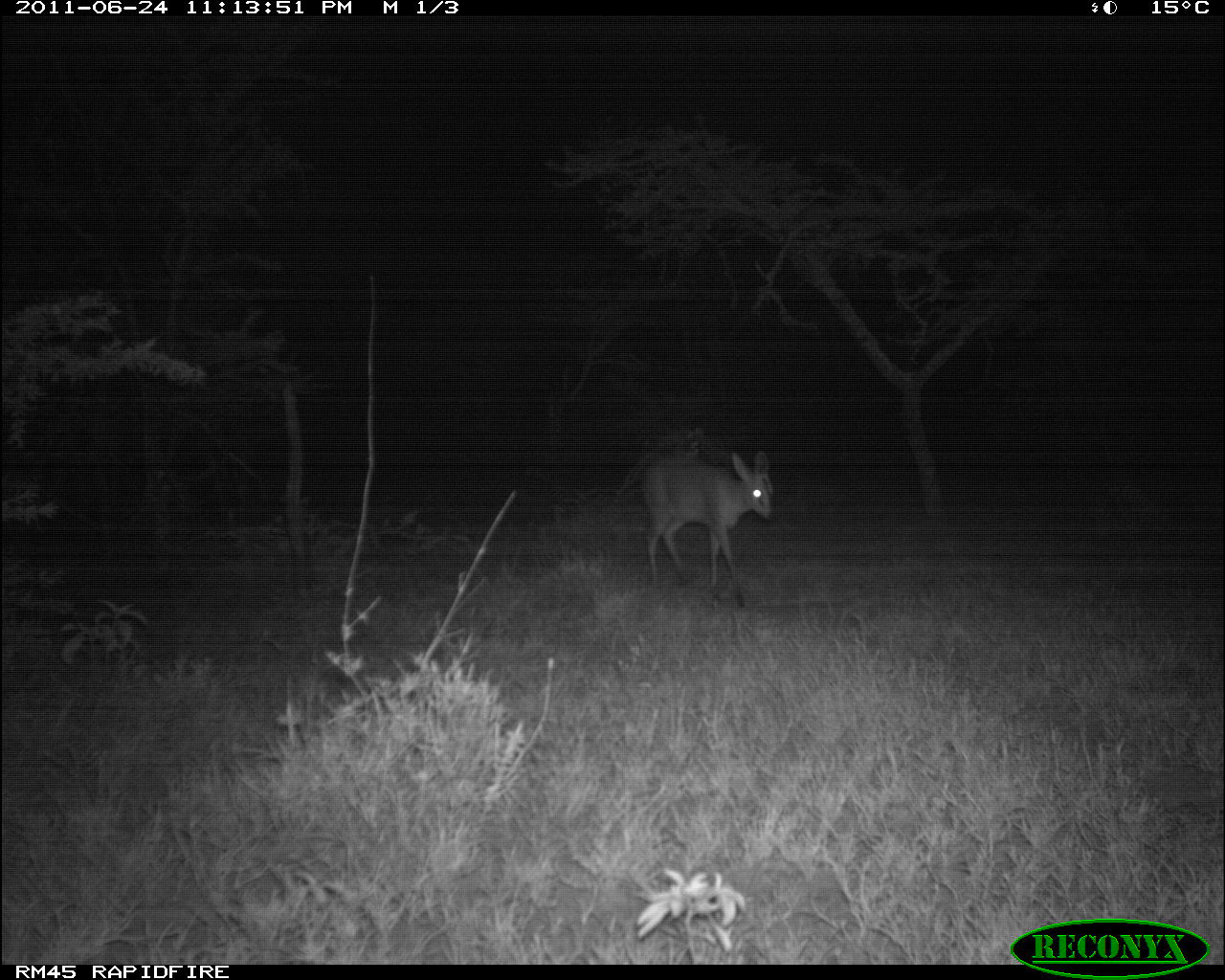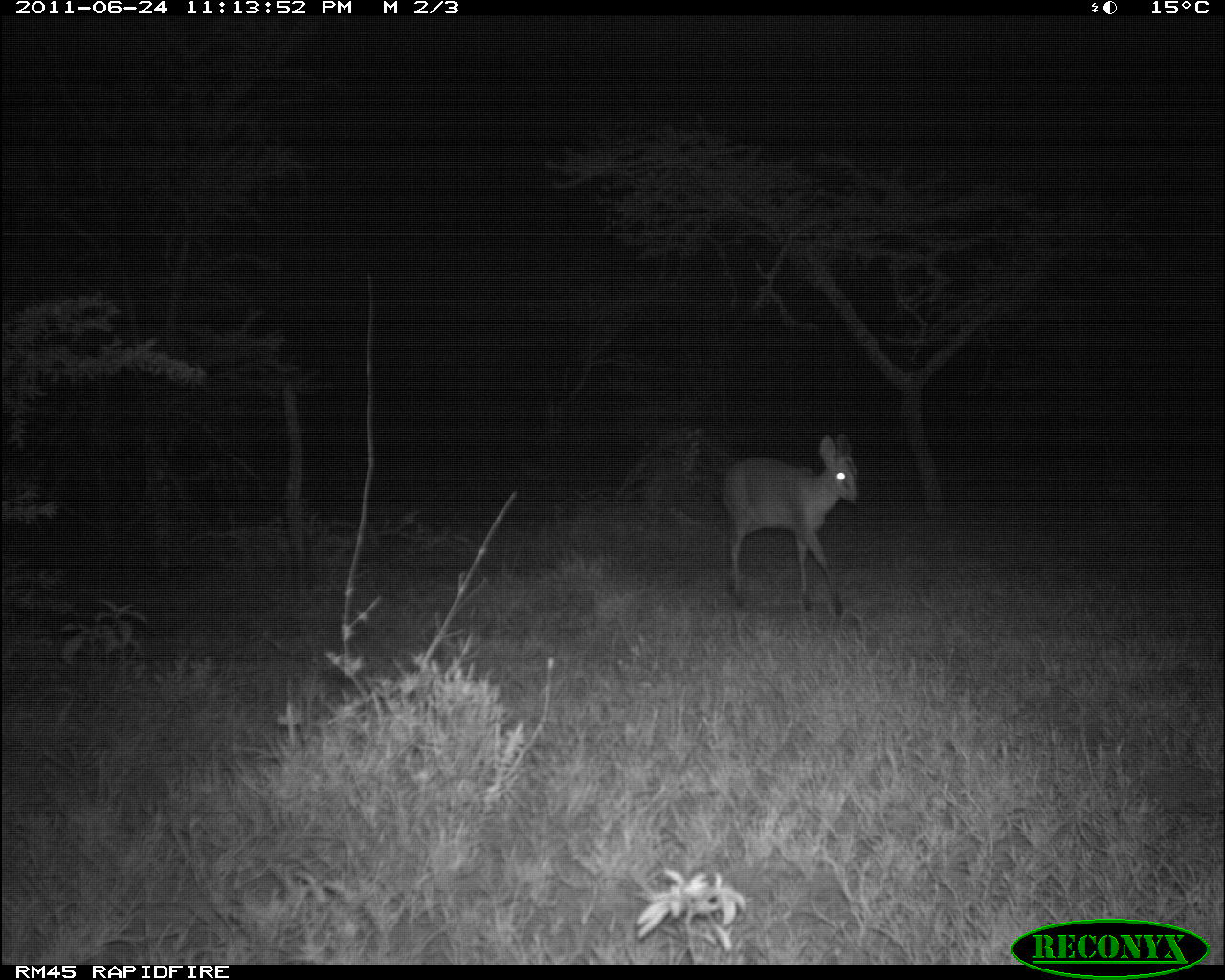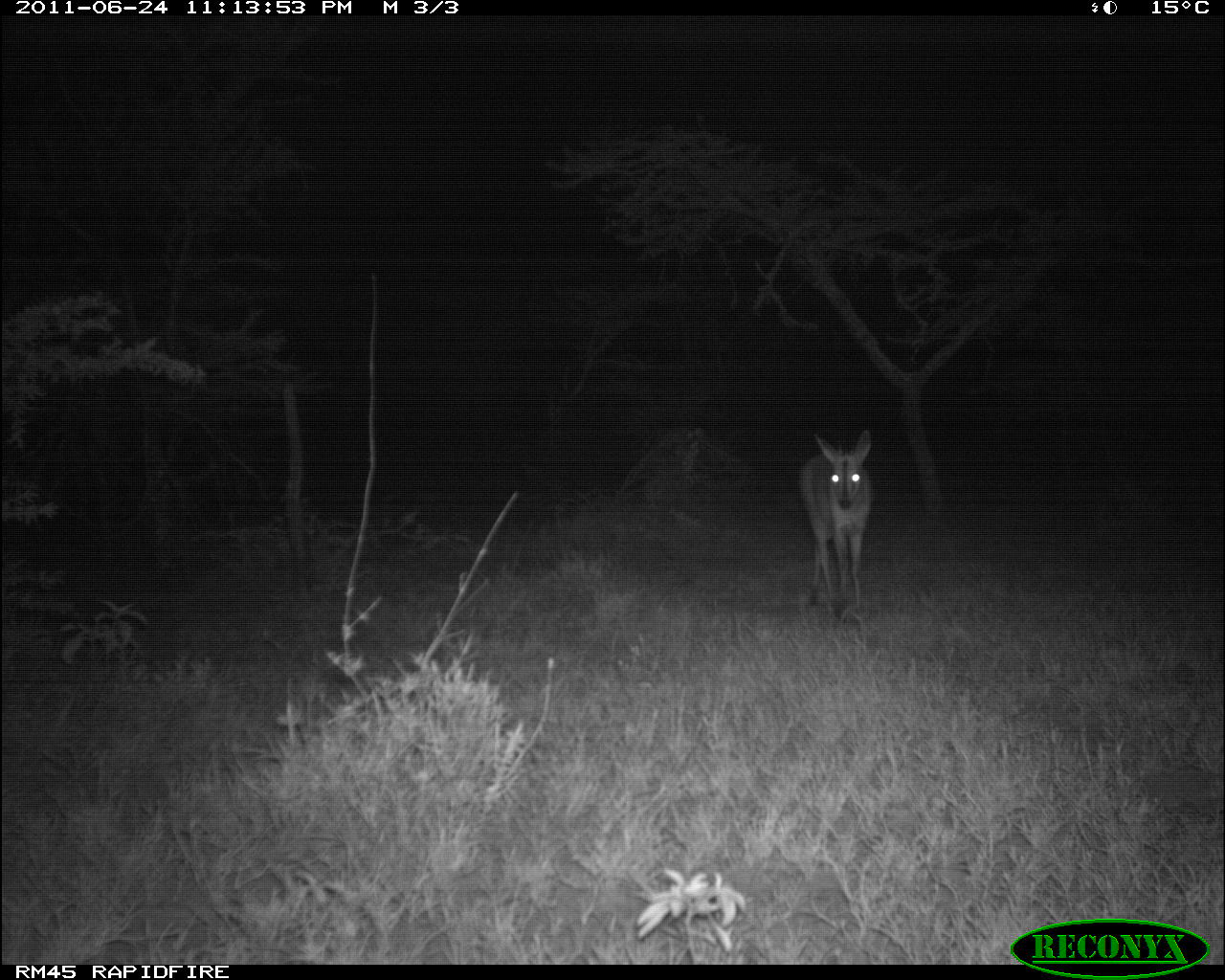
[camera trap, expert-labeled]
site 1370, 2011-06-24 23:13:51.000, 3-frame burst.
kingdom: Animalia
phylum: Chordata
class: Mammalia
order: Artiodactyla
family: Bovidae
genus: Sylvicapra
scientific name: Sylvicapra grimmia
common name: bush duiker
Sylvicapra grimmia (bush duiker), count 1.